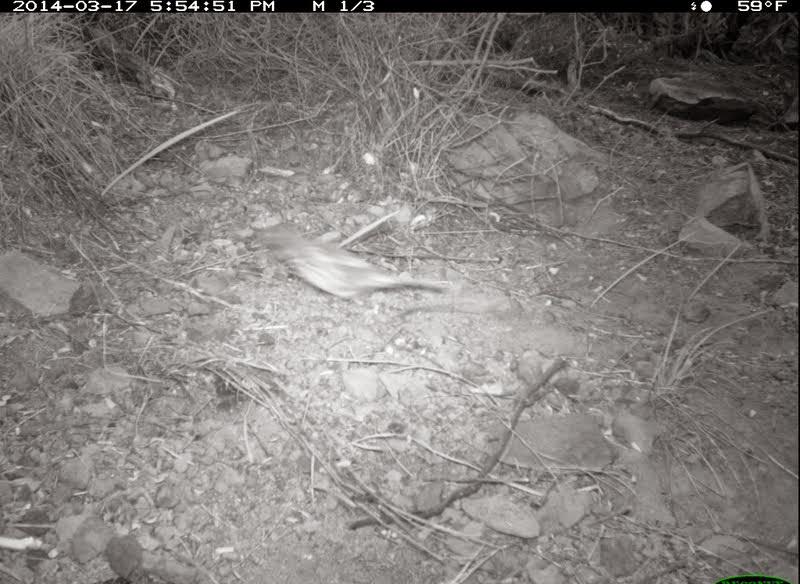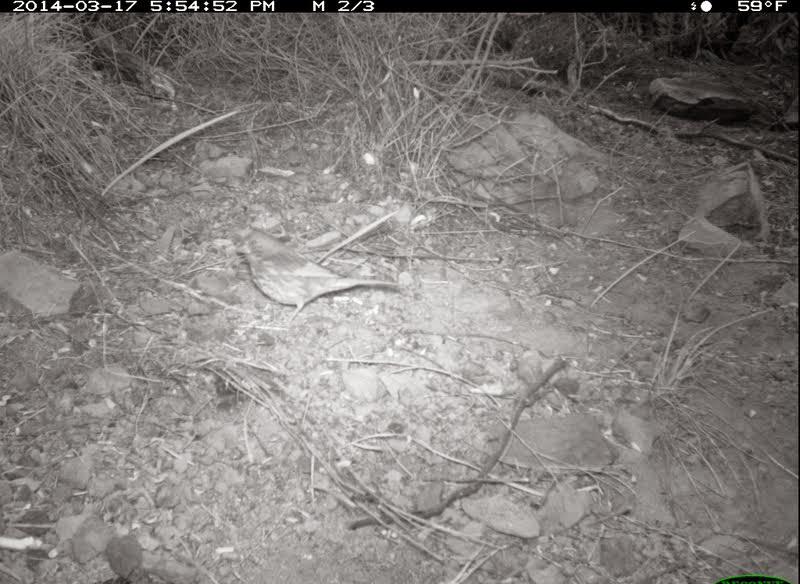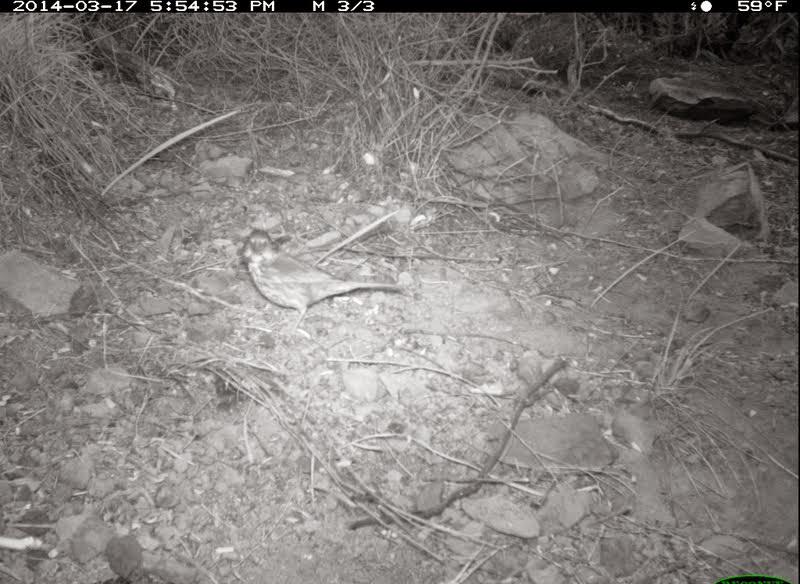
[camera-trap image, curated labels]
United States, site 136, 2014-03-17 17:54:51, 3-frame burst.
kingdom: Animalia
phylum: Chordata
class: Aves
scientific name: Aves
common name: bird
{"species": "bird (Aves)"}